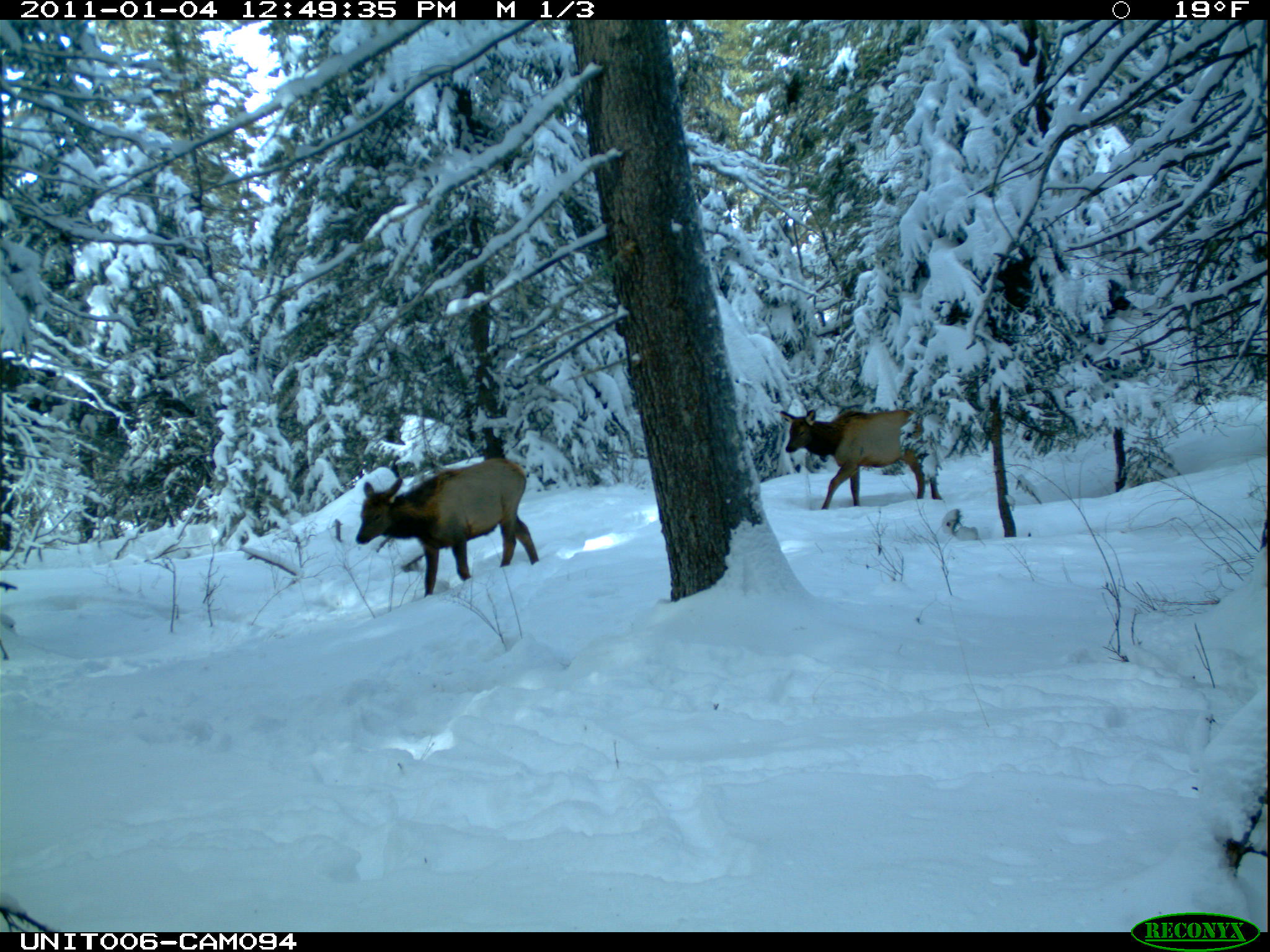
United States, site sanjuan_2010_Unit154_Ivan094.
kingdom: Animalia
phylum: Chordata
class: Mammalia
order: Artiodactyla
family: Cervidae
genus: Cervus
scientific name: Cervus elaphus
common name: red deer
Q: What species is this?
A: Cervus elaphus (red deer).